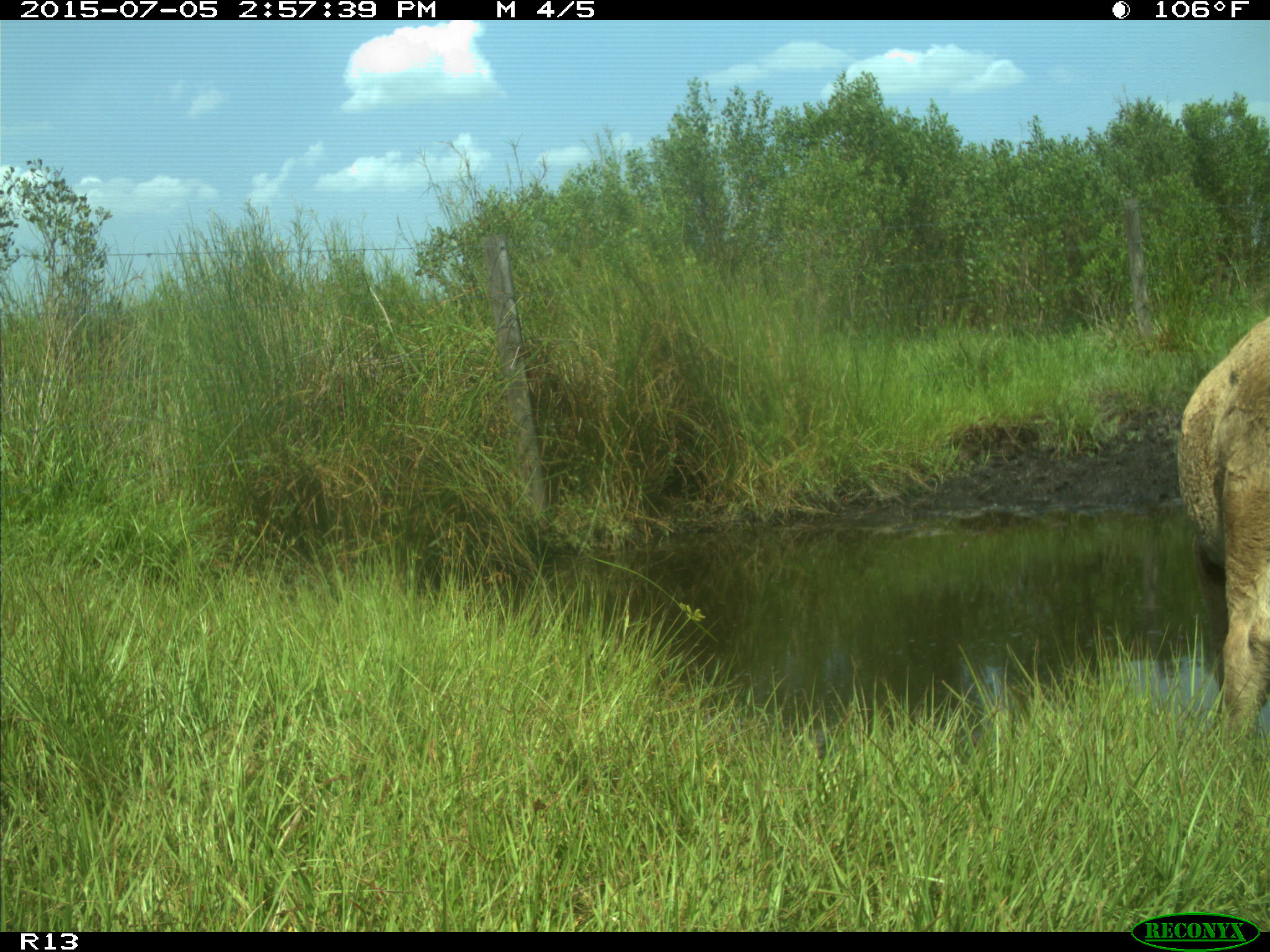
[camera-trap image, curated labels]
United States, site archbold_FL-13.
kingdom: Animalia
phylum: Chordata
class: Mammalia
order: Artiodactyla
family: Bovidae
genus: Bos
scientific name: Bos taurus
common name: domestic cow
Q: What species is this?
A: Bos taurus (domestic cow).